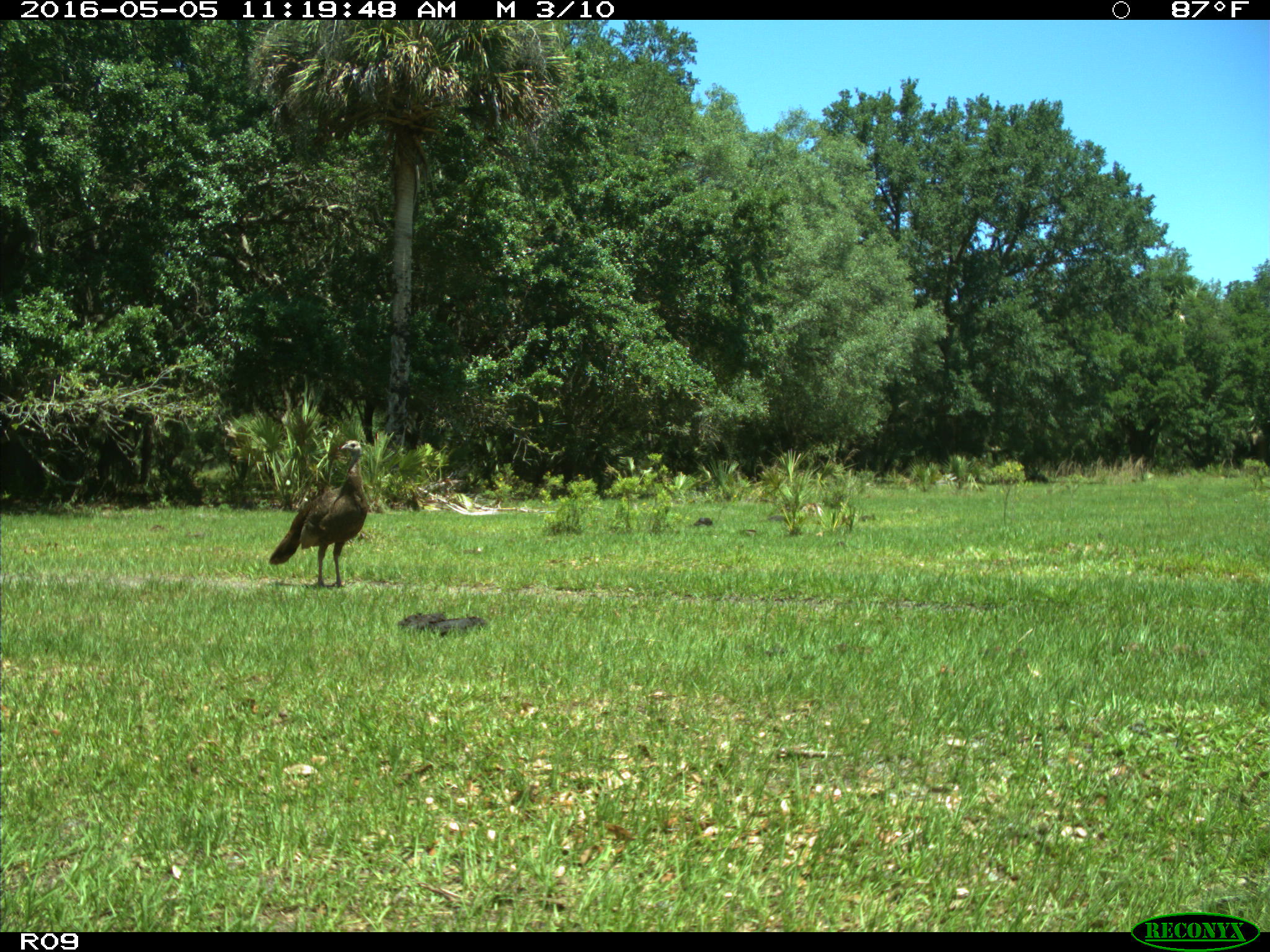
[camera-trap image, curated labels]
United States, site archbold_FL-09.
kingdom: Animalia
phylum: Chordata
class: Aves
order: Galliformes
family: Phasianidae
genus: Meleagris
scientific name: Meleagris gallopavo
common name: wild turkey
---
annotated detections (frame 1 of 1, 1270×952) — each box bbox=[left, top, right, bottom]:
animal: bbox=[269, 439, 368, 588]